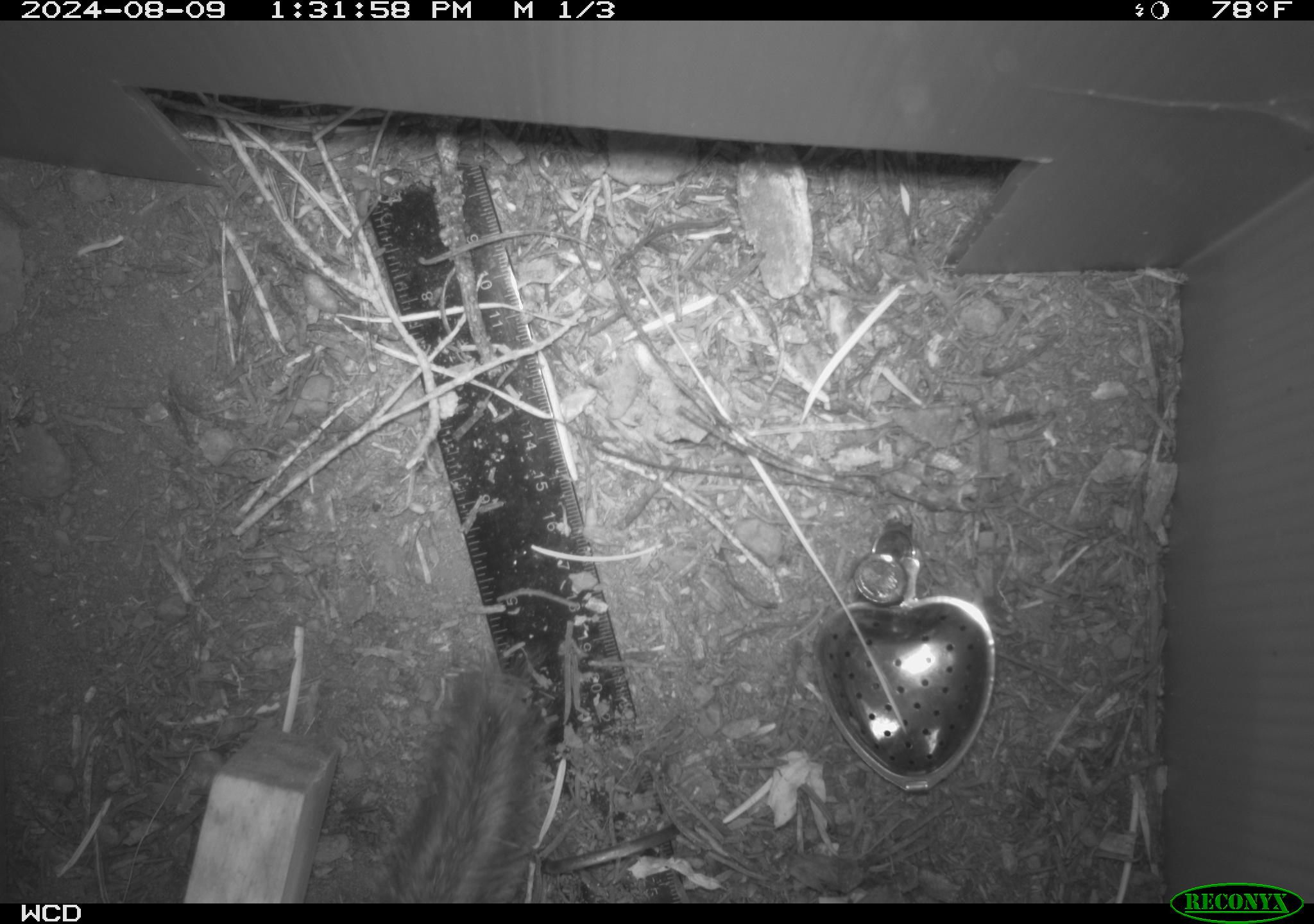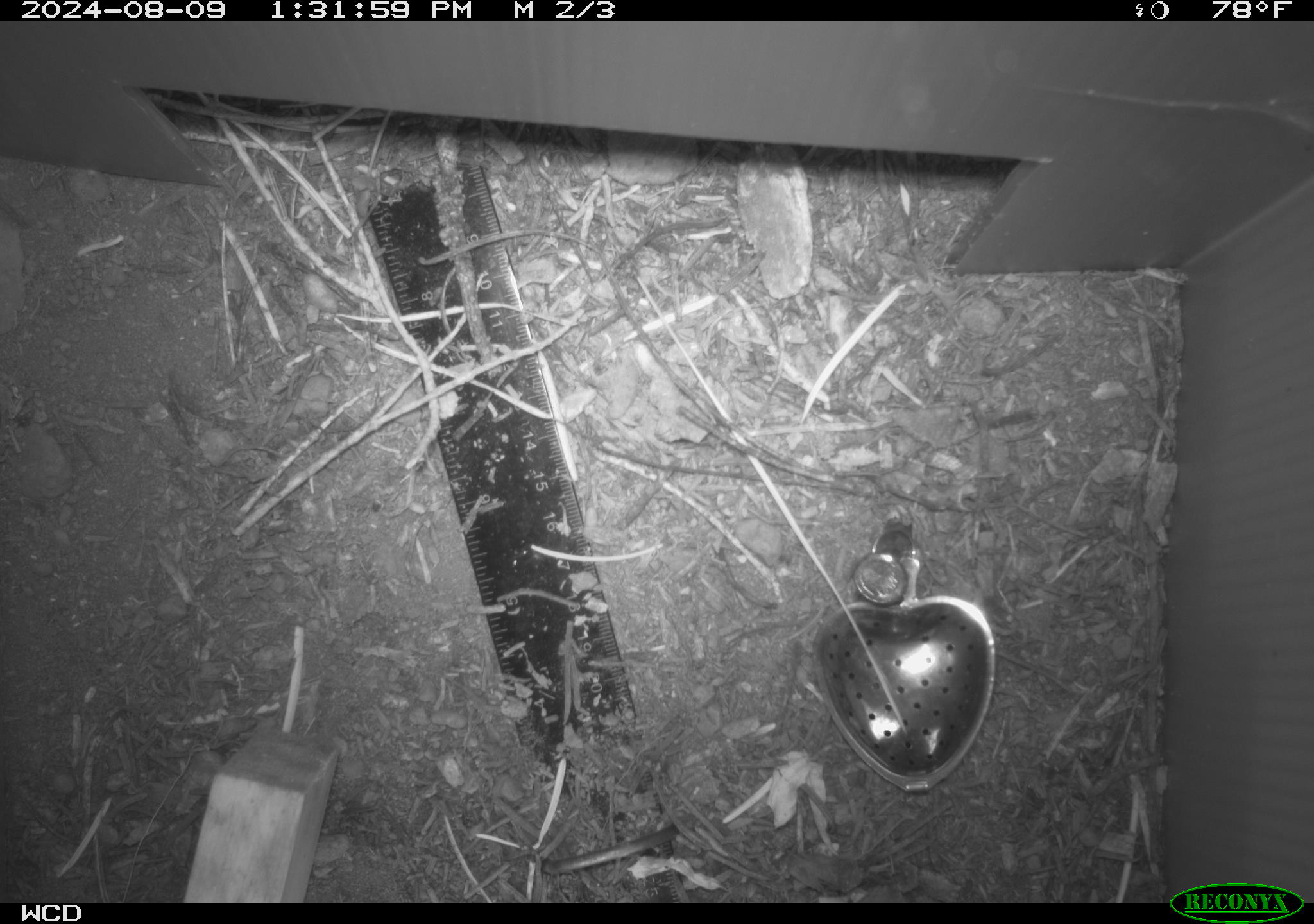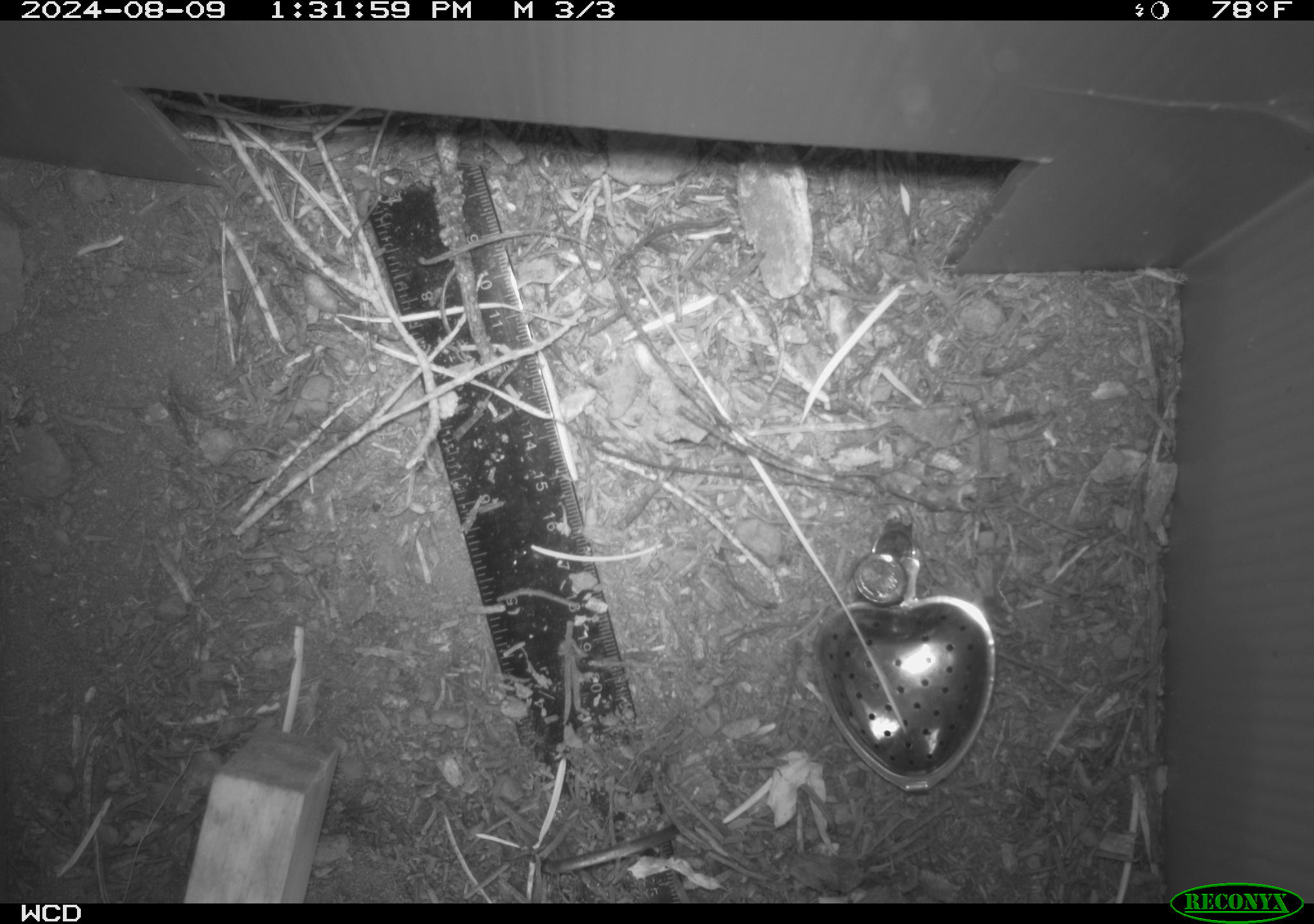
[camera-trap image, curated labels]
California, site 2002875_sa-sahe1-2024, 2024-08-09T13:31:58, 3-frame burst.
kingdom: Animalia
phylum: Chordata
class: Mammalia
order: Rodentia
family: Sciuridae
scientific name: Sciuridae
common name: squirrels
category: sciuridae family